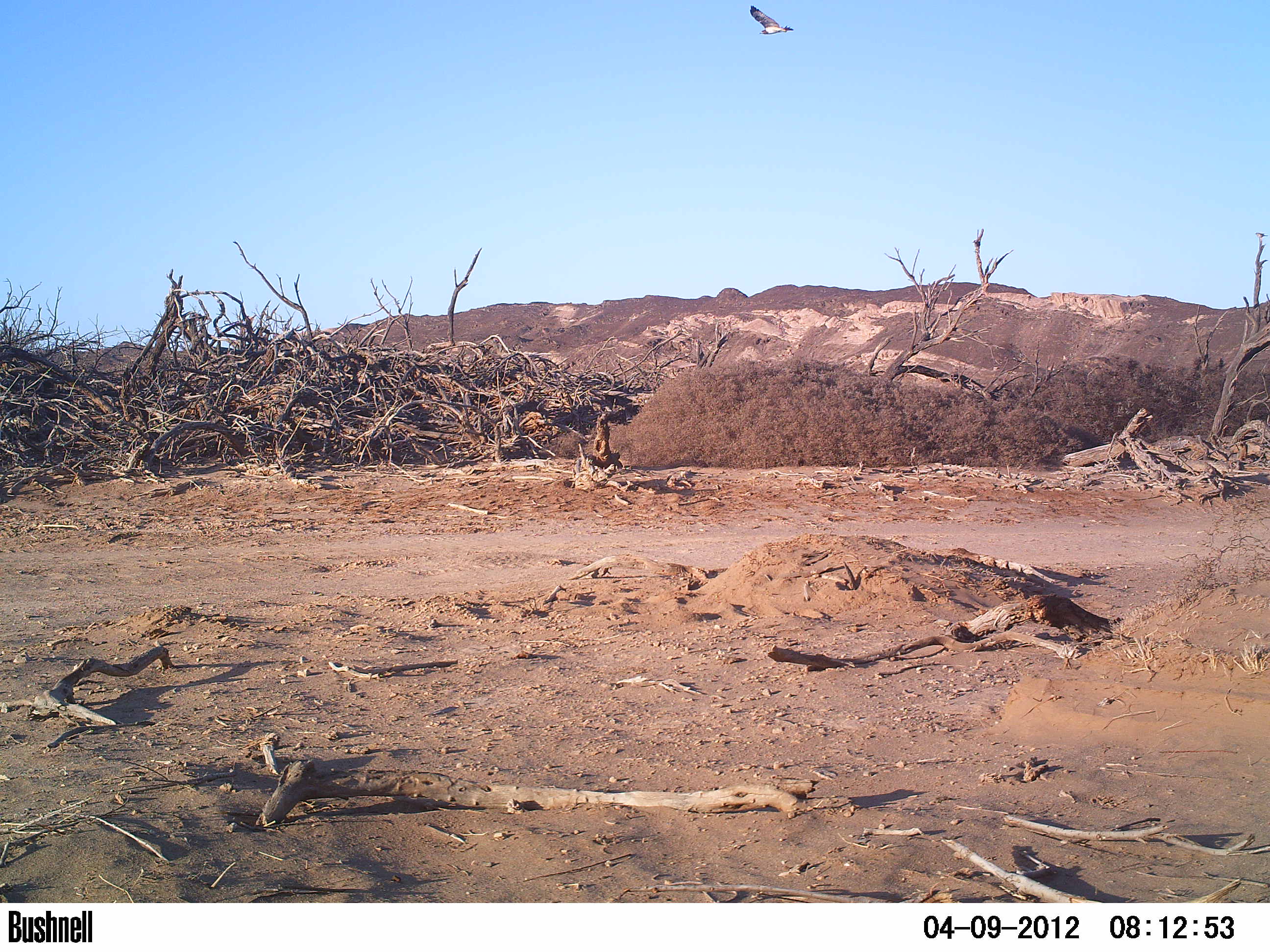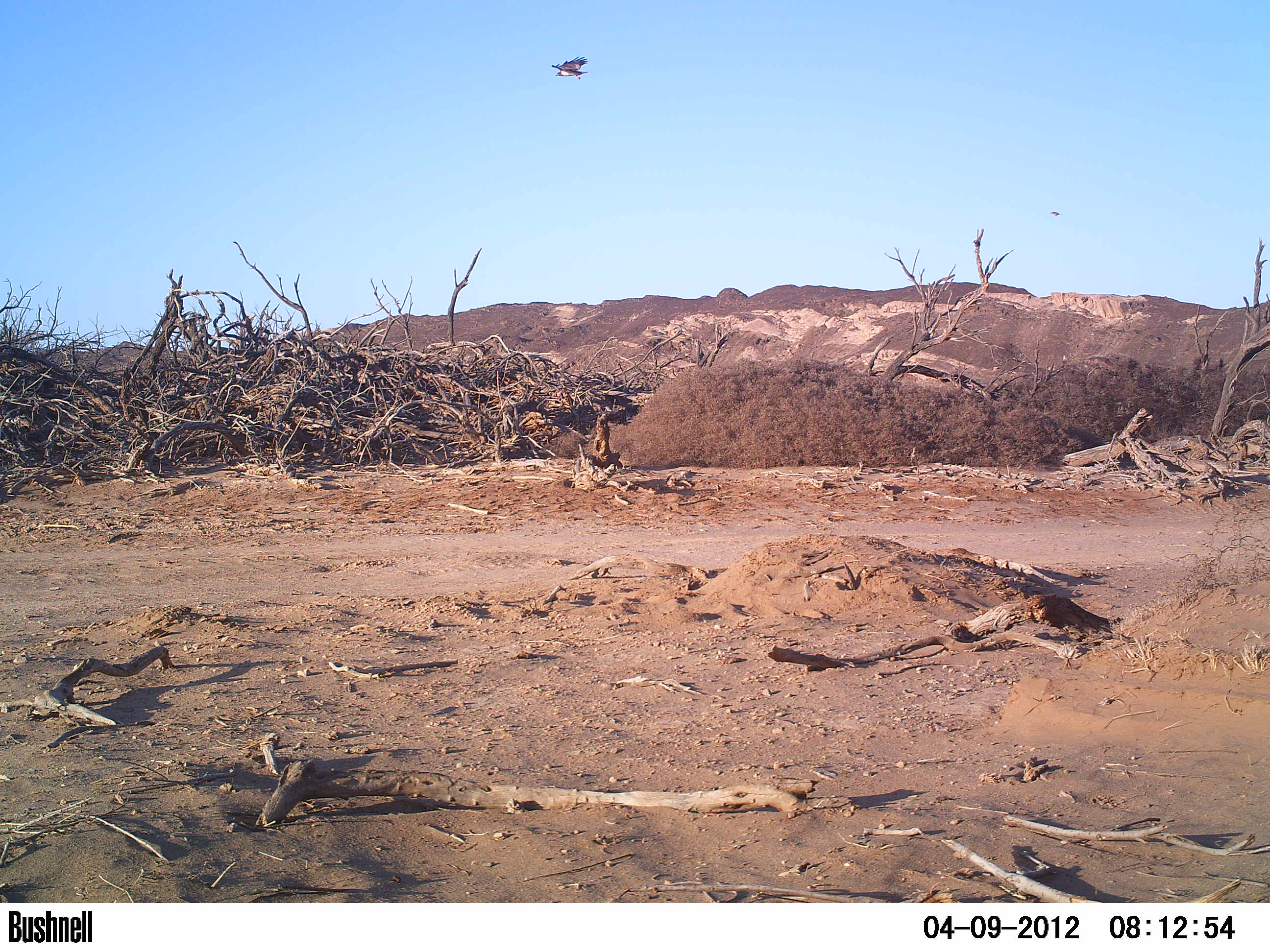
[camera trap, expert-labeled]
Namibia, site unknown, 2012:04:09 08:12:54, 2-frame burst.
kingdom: Animalia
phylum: Chordata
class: Aves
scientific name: Aves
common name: raptor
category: cn-raptors